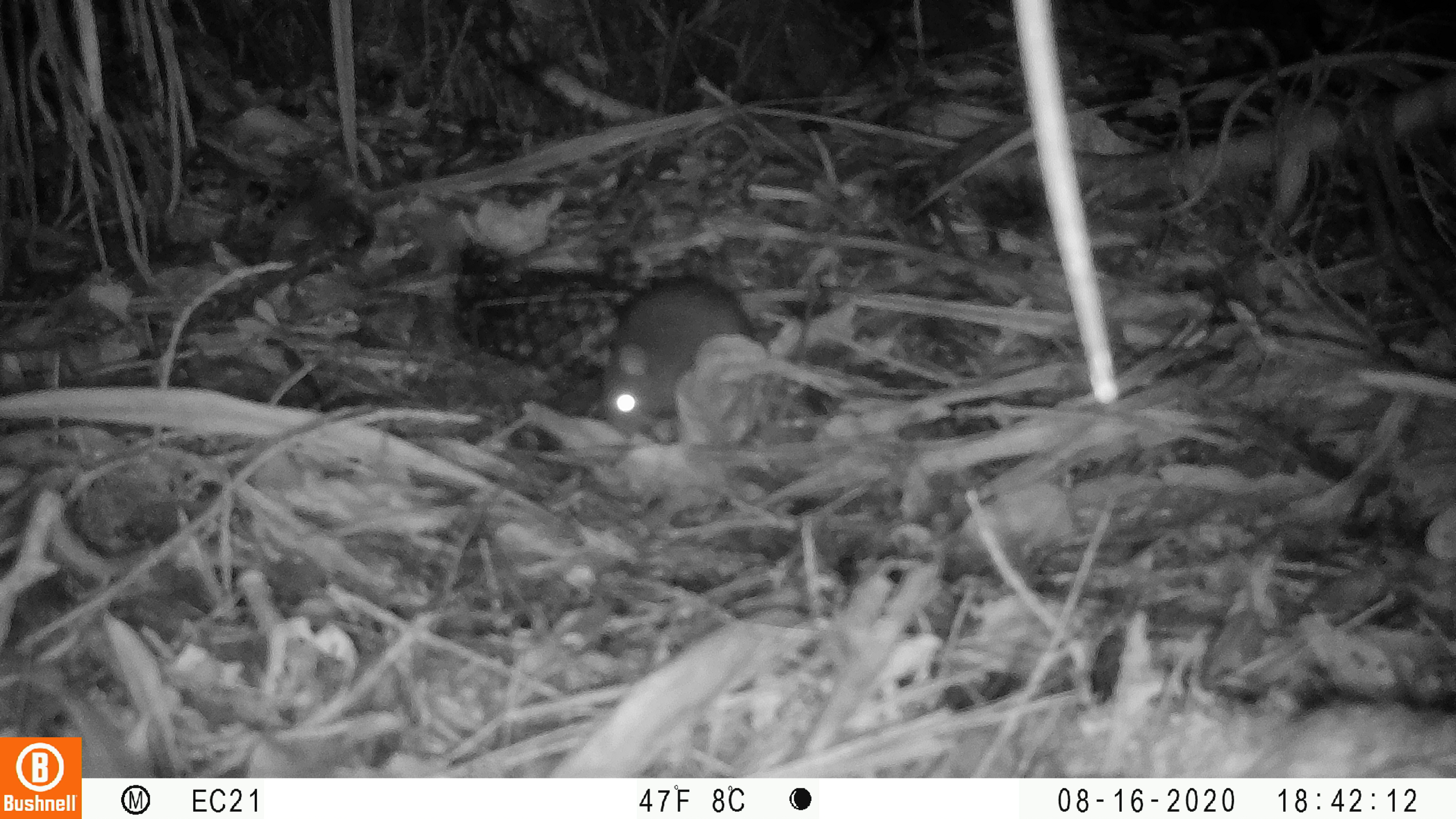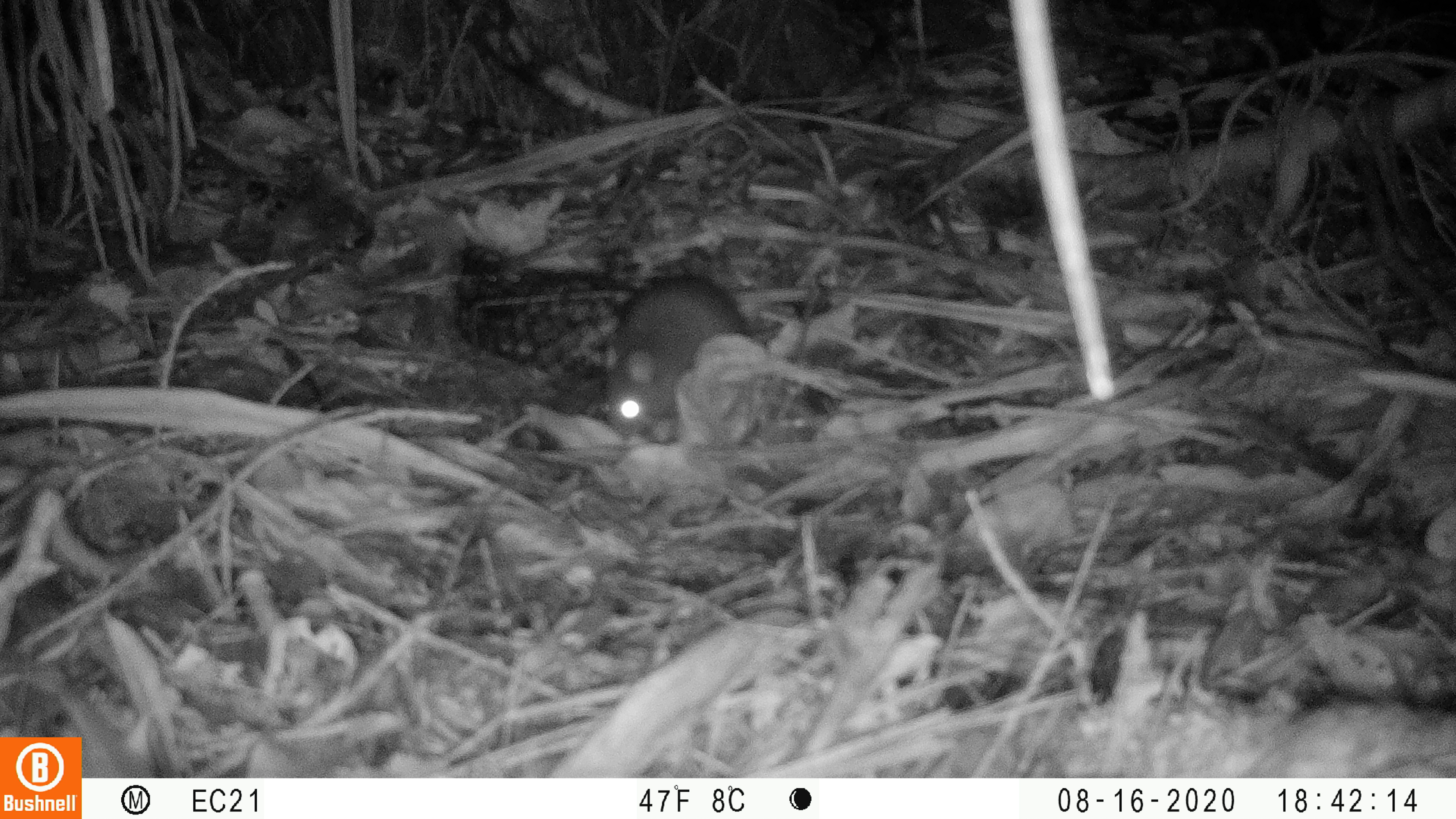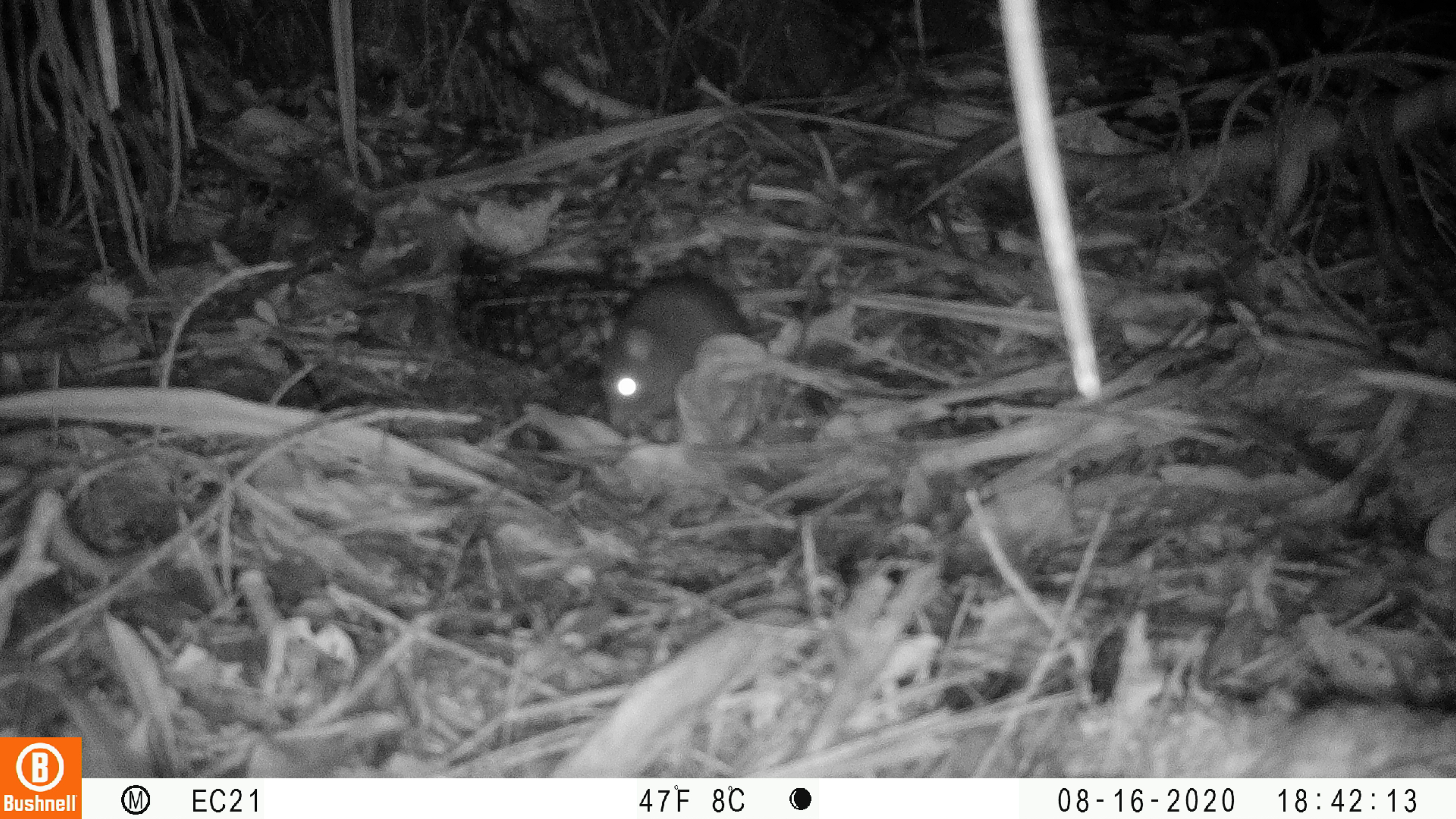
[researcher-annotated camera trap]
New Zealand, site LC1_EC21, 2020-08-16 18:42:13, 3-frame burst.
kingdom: Animalia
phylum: Chordata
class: Mammalia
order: Rodentia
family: Muridae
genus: Rattus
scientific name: Rattus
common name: rat